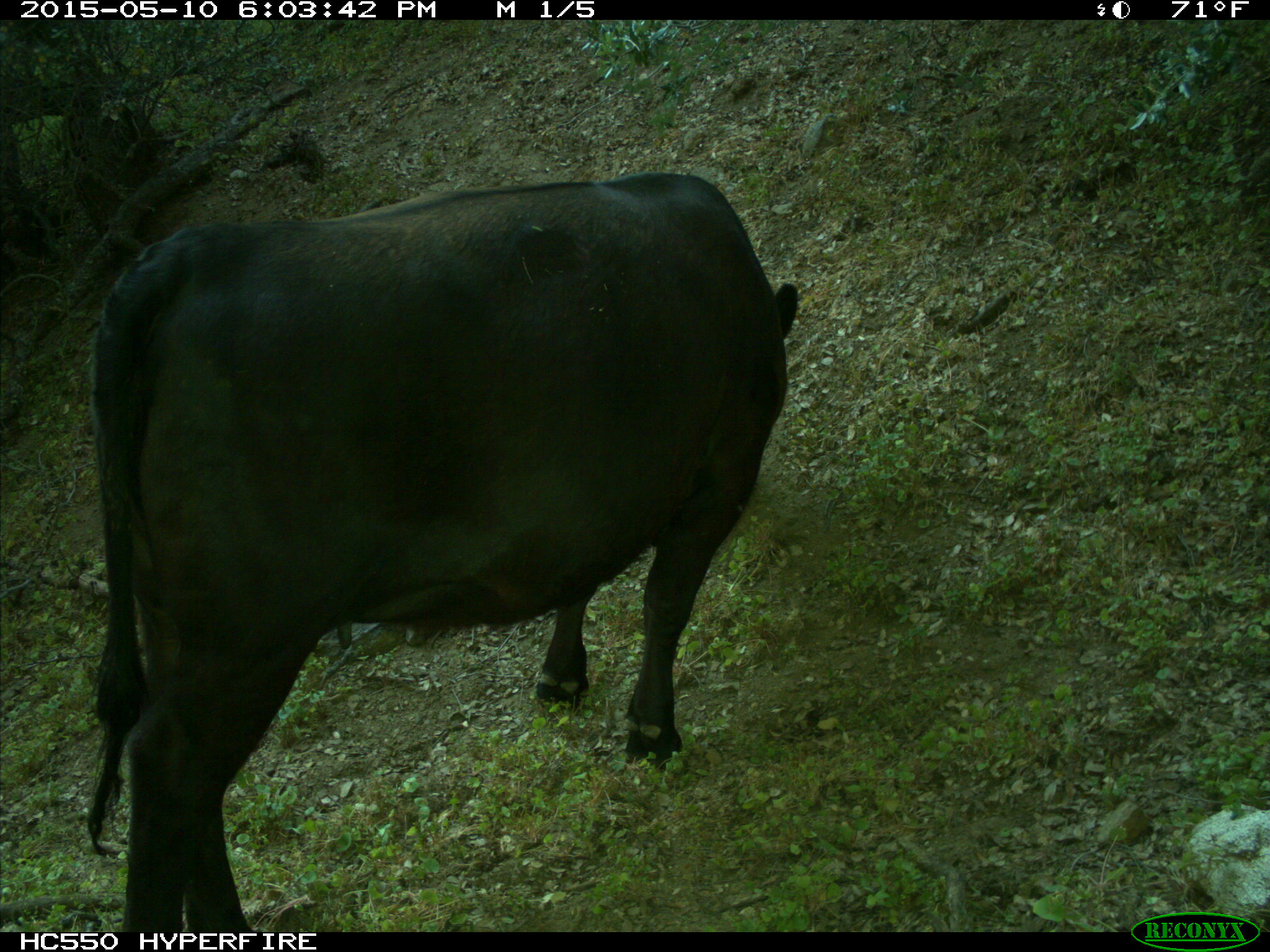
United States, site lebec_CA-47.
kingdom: Animalia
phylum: Chordata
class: Mammalia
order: Artiodactyla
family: Bovidae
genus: Bos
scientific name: Bos taurus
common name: domestic cow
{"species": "Bos taurus (domestic cow)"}